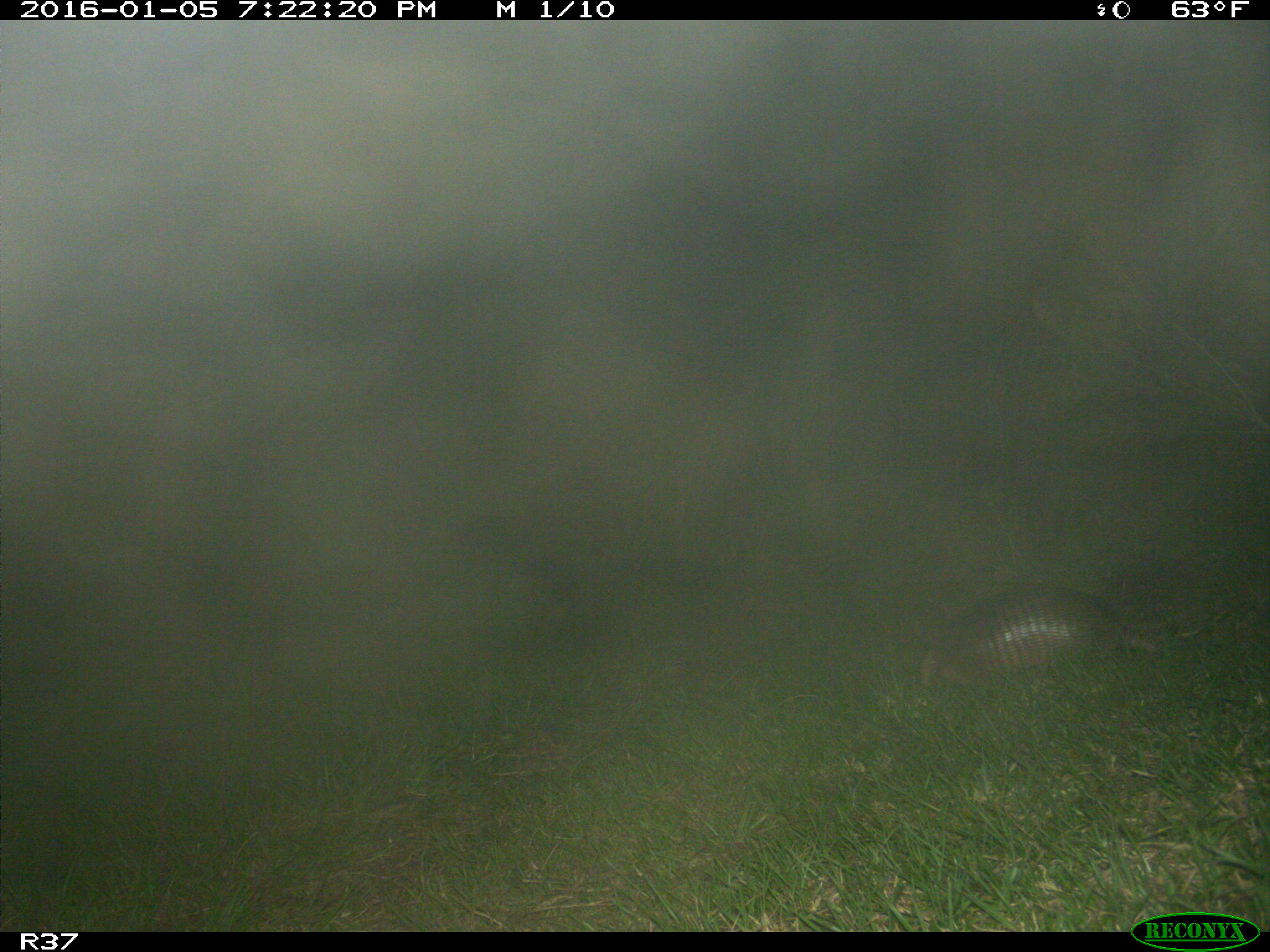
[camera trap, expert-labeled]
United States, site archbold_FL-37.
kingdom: Animalia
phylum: Chordata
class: Mammalia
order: Cingulata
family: Dasypodidae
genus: Dasypus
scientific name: Dasypus novemcinctus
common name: nine-banded armadillo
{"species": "Dasypus novemcinctus (nine-banded armadillo)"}